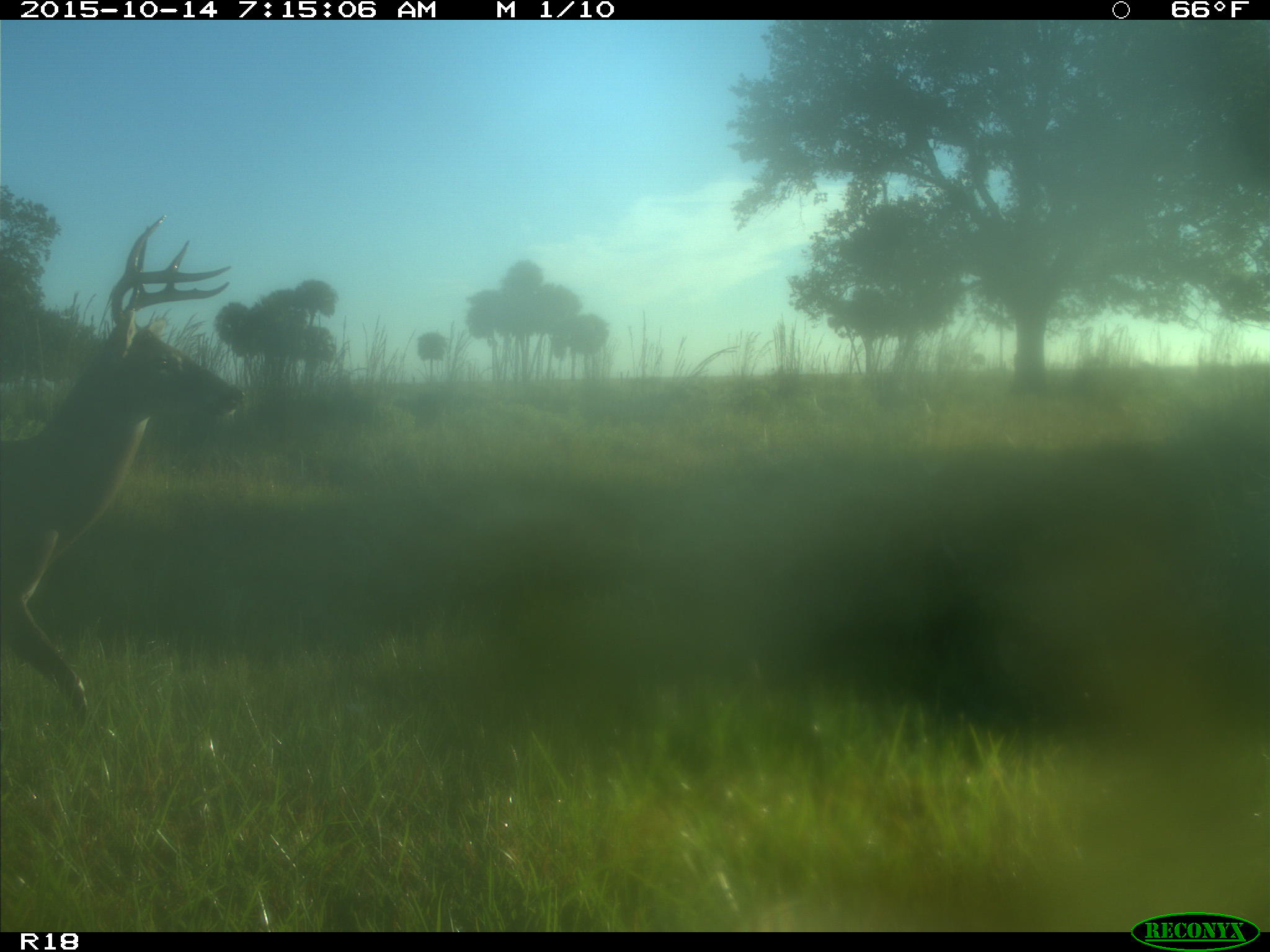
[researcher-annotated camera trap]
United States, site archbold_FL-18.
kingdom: Animalia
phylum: Chordata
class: Mammalia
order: Artiodactyla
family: Cervidae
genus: Odocoileus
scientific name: Odocoileus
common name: deer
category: unidentified deer